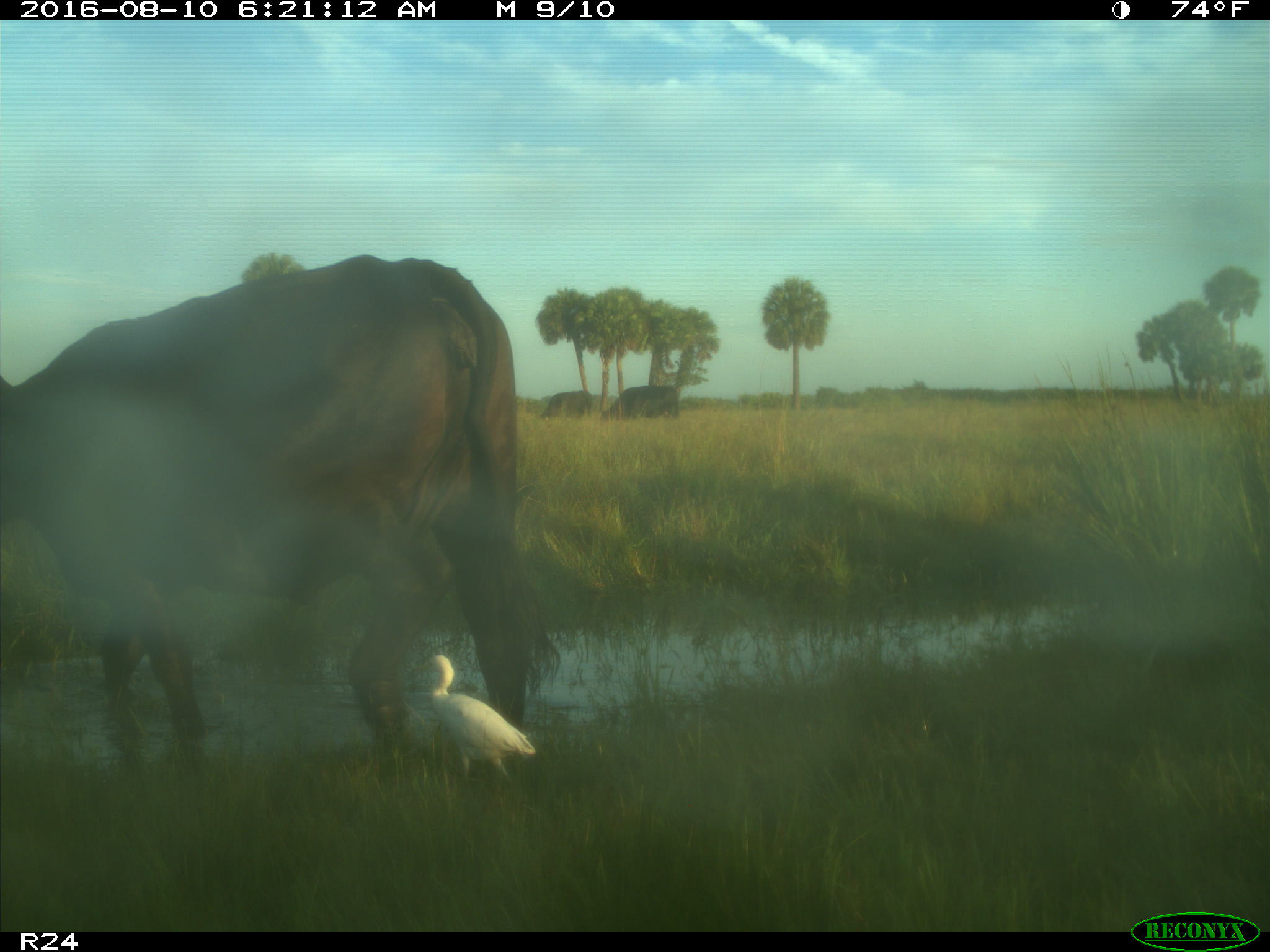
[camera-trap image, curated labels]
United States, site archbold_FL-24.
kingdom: Animalia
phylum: Chordata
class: Mammalia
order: Artiodactyla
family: Bovidae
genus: Bos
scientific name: Bos taurus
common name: domestic cow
Bos taurus (domestic cow).